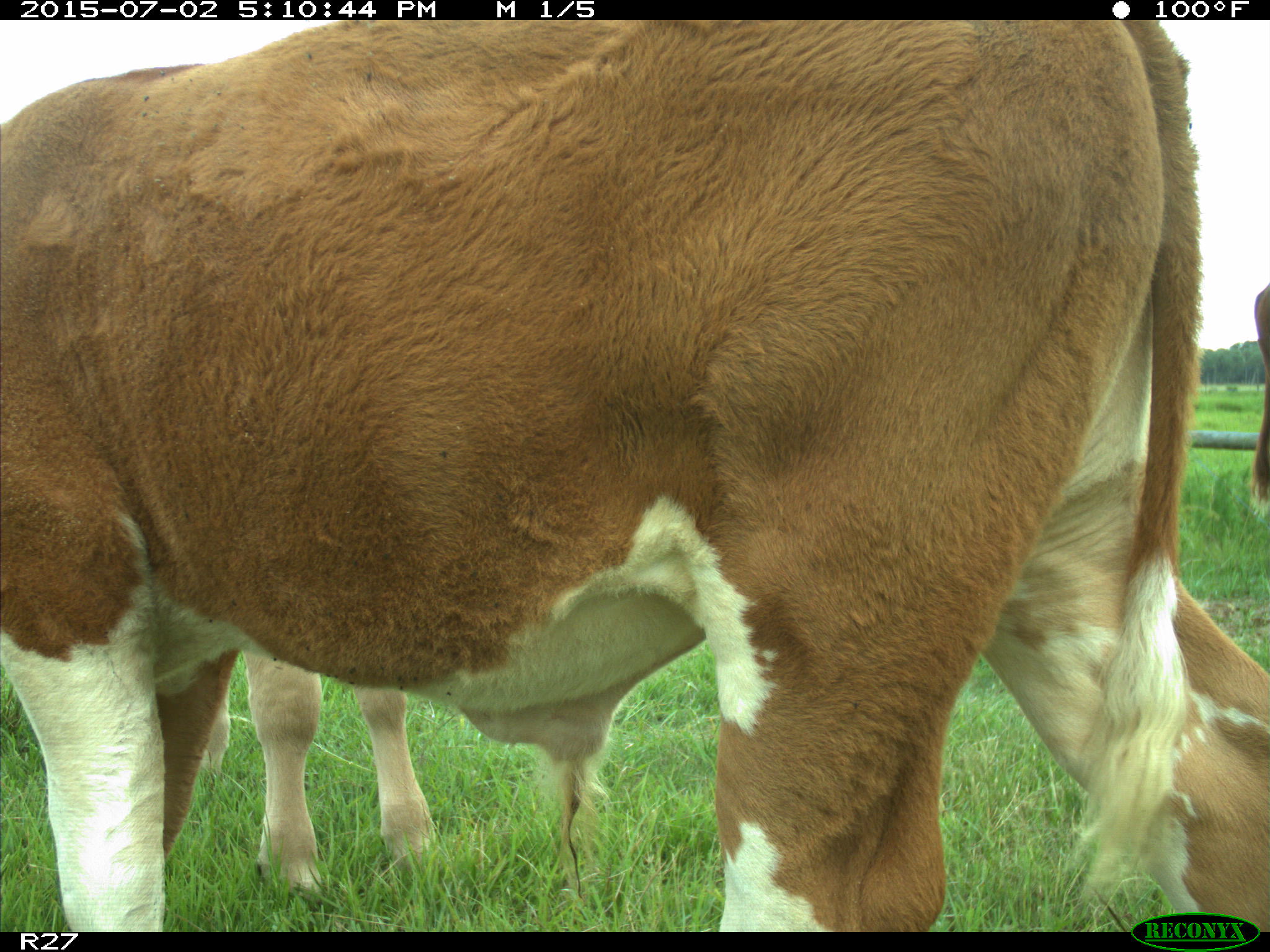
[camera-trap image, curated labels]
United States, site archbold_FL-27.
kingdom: Animalia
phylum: Chordata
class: Mammalia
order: Artiodactyla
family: Bovidae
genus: Bos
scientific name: Bos taurus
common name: domestic cow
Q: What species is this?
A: Bos taurus (domestic cow).